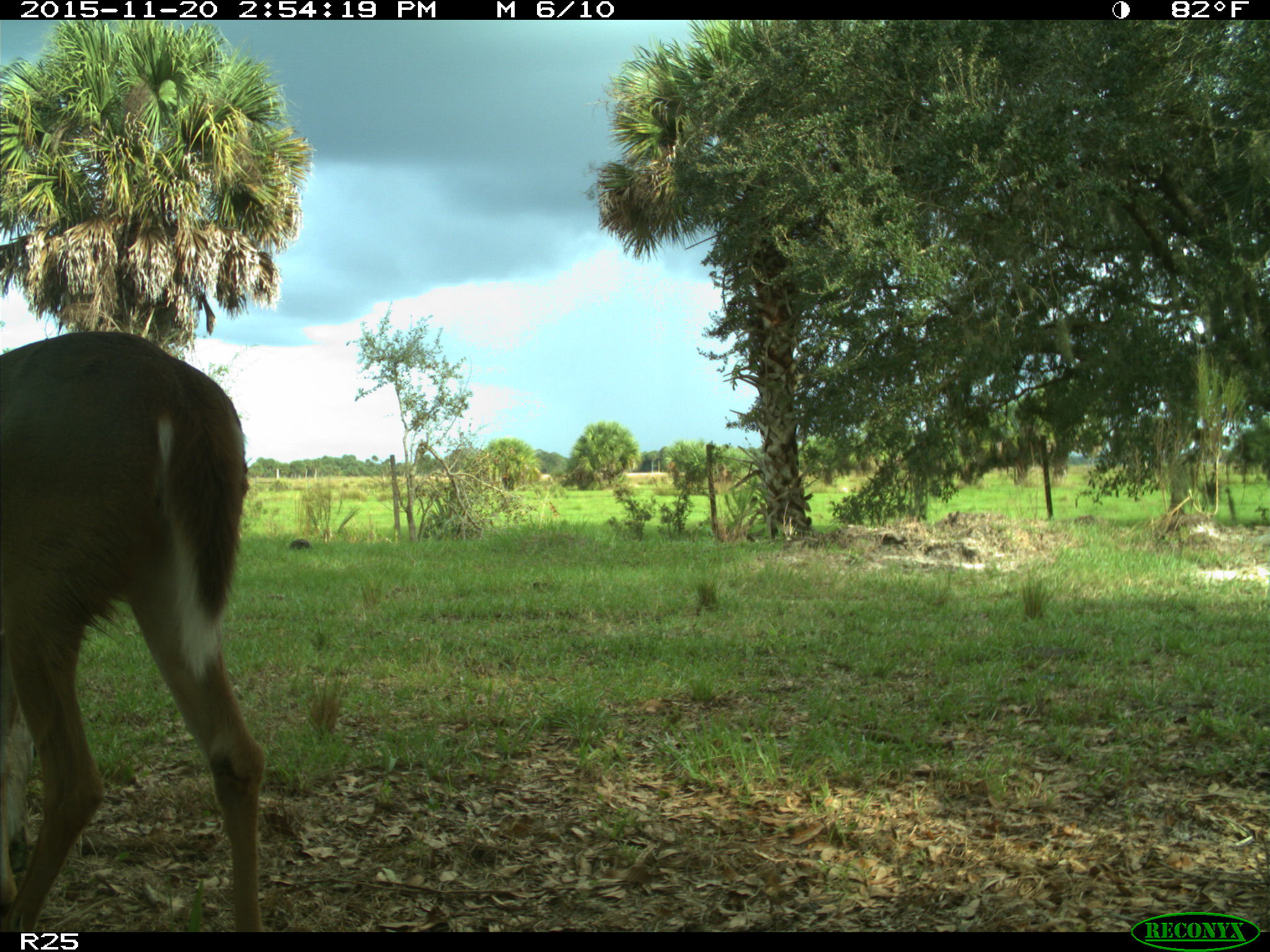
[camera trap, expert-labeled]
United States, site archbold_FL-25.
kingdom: Animalia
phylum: Chordata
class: Mammalia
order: Artiodactyla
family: Cervidae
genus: Odocoileus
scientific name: Odocoileus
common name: deer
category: unidentified deer